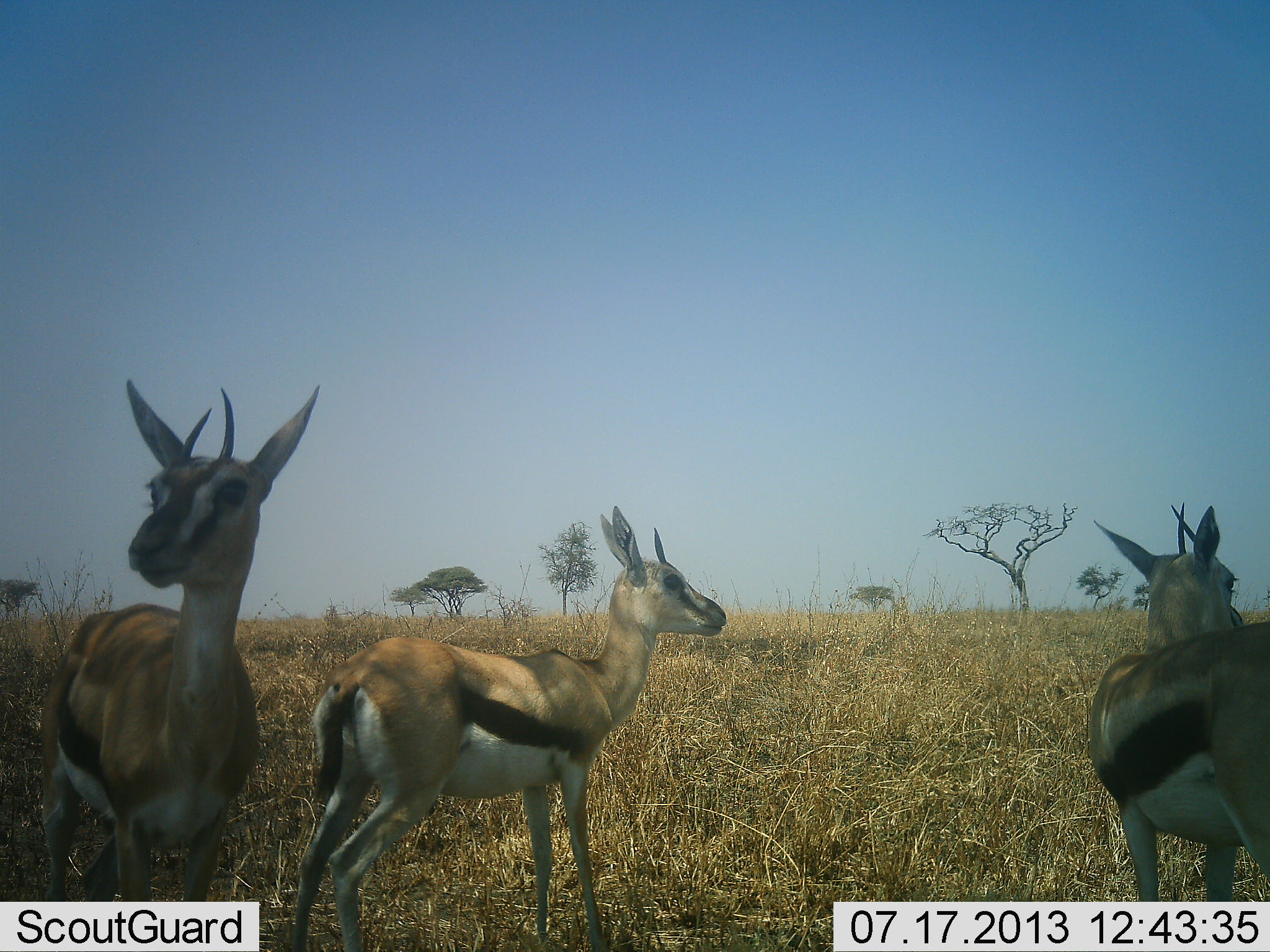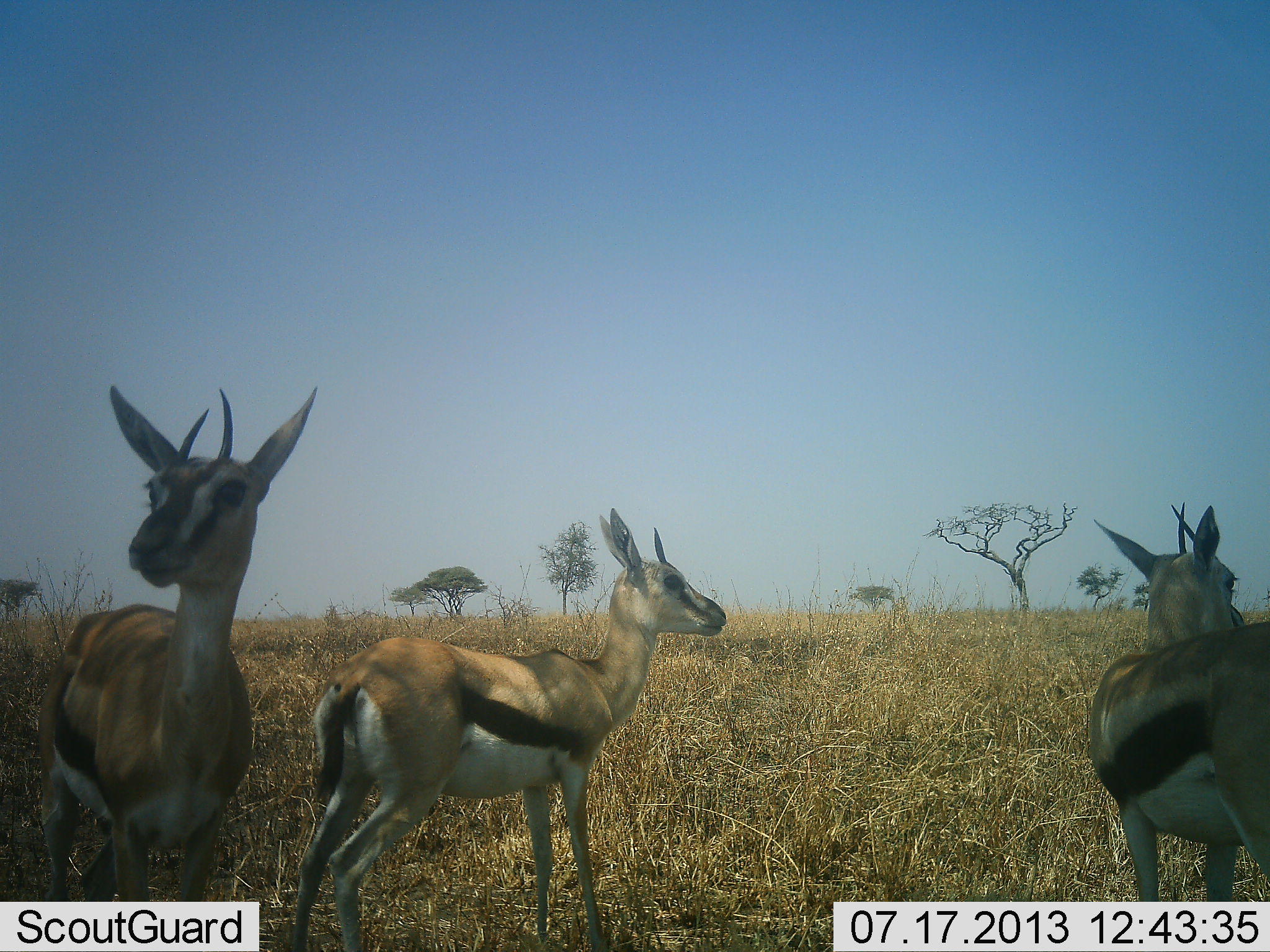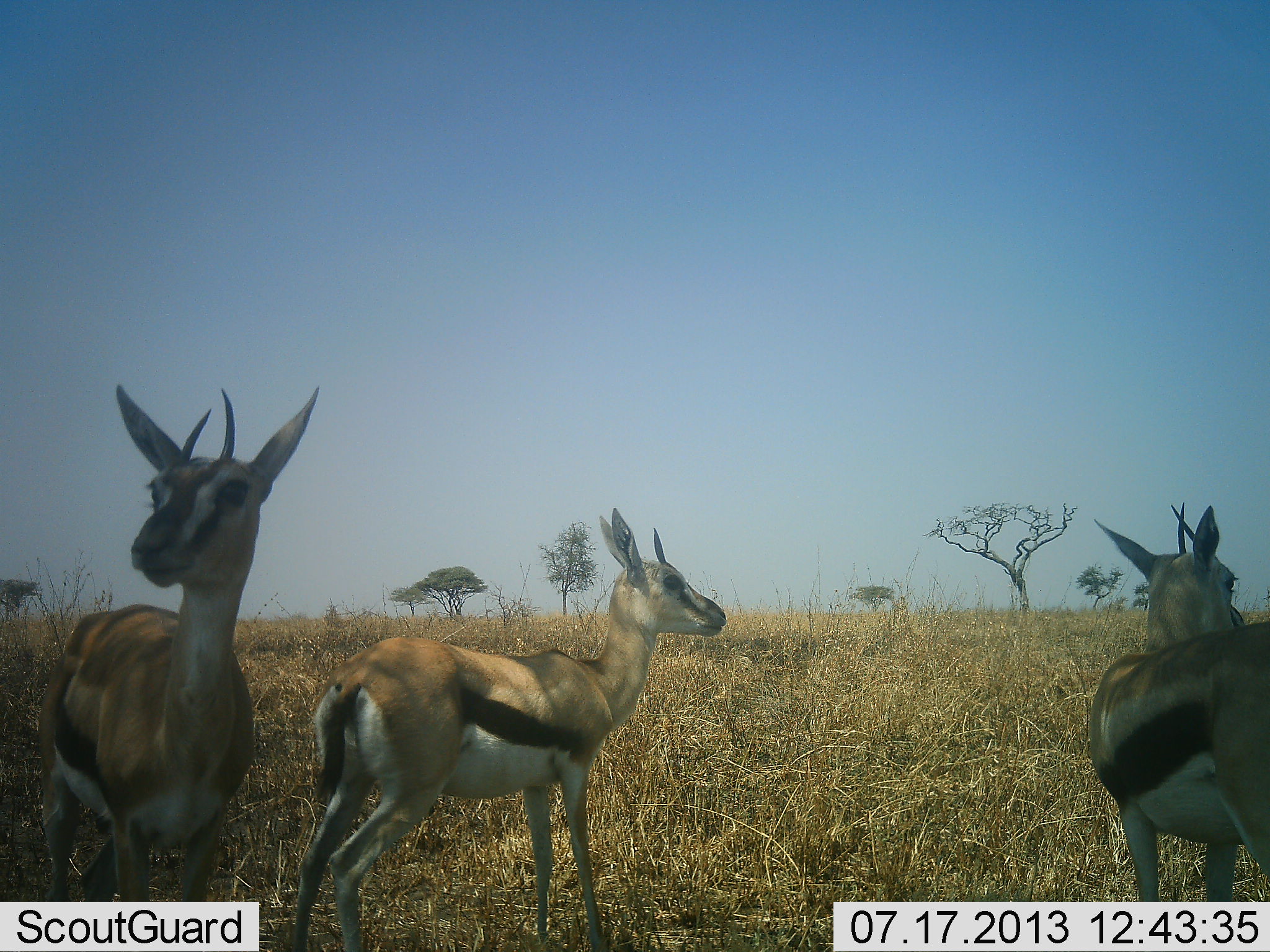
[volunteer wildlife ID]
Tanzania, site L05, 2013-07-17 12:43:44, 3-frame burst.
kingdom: Animalia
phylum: Chordata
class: Mammalia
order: Artiodactyla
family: Bovidae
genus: Eudorcas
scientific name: Eudorcas thomsonii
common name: thomson's gazelle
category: gazellethomsons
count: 3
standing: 100%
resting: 0%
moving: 0%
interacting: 0%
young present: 10%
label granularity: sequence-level